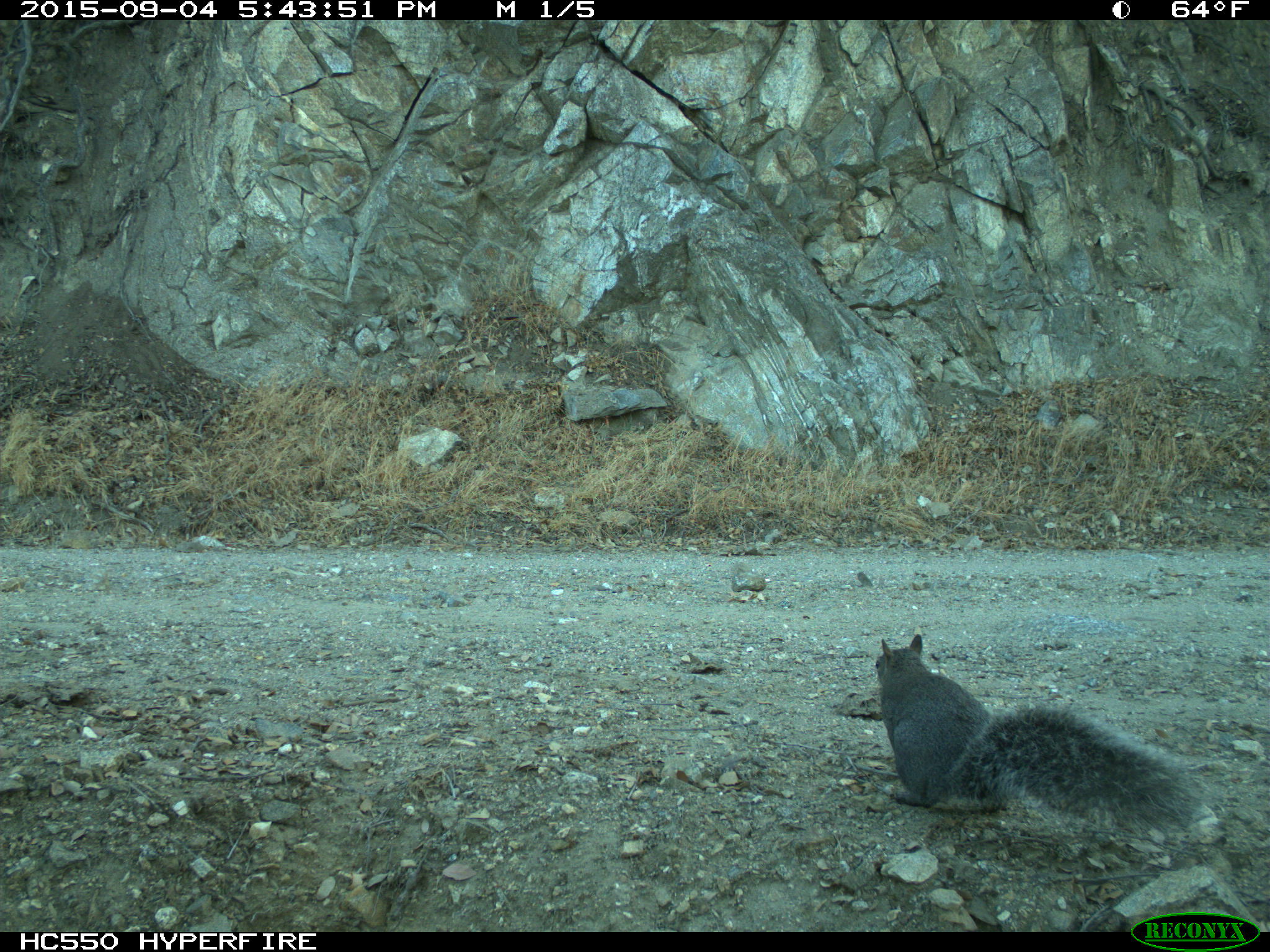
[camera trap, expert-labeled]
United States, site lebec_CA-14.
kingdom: Animalia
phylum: Chordata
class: Mammalia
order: Rodentia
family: Sciuridae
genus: Sciurus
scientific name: Sciurus carolinensis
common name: eastern gray squirrel